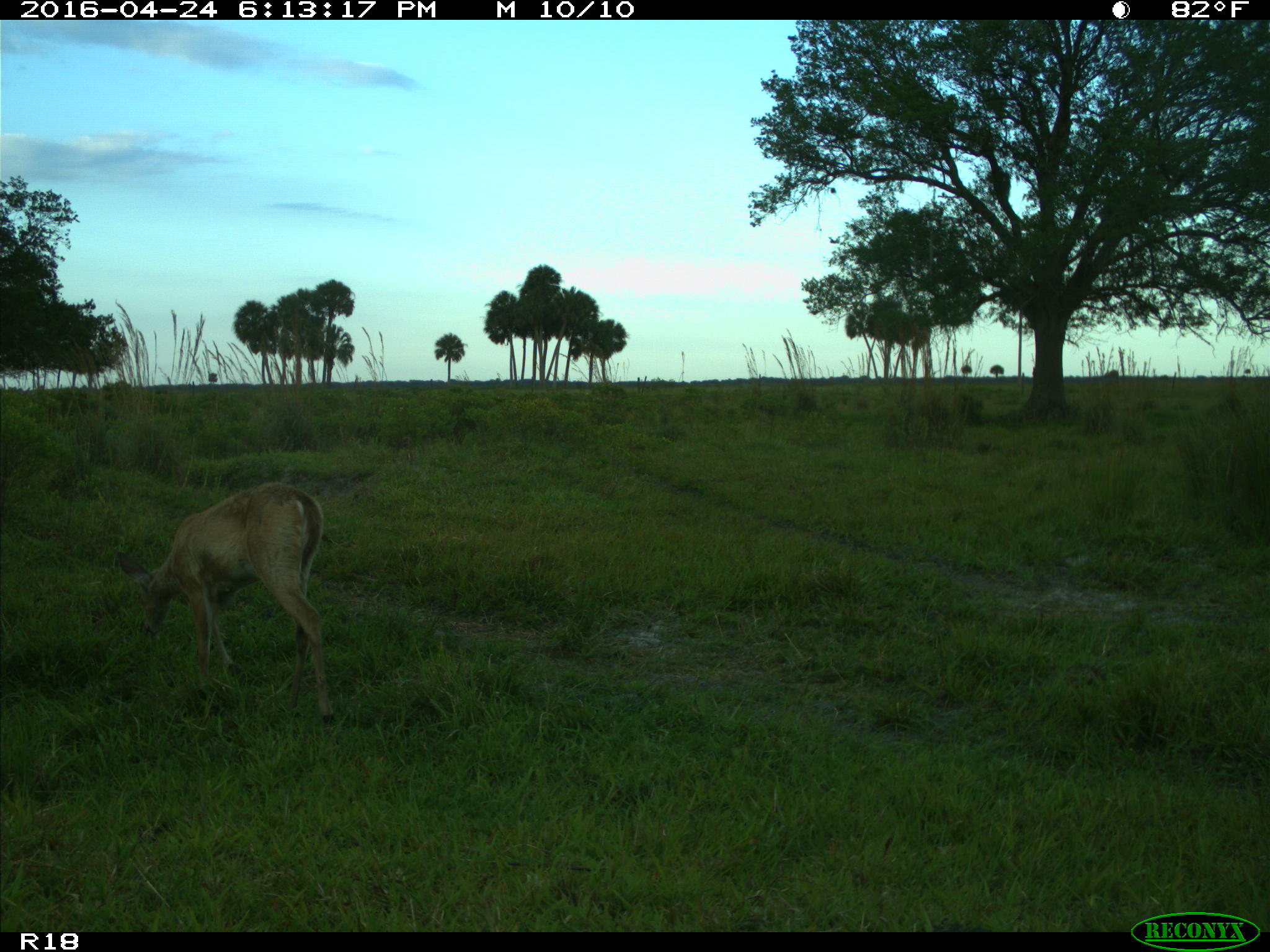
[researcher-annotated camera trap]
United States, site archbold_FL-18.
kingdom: Animalia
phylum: Chordata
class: Mammalia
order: Artiodactyla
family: Cervidae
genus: Odocoileus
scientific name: Odocoileus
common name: deer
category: unidentified deer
Unidentified deer (deer) (Odocoileus).